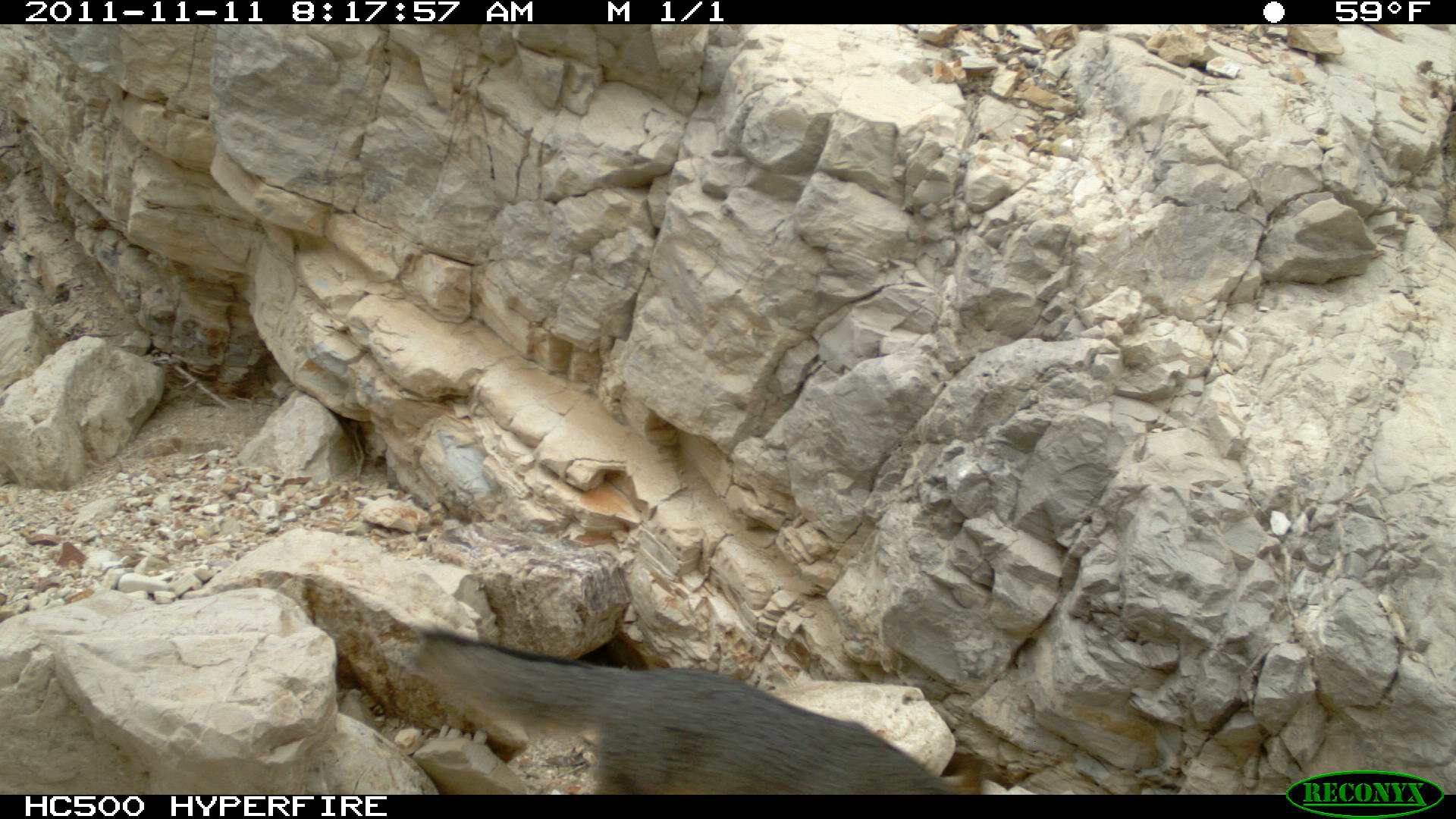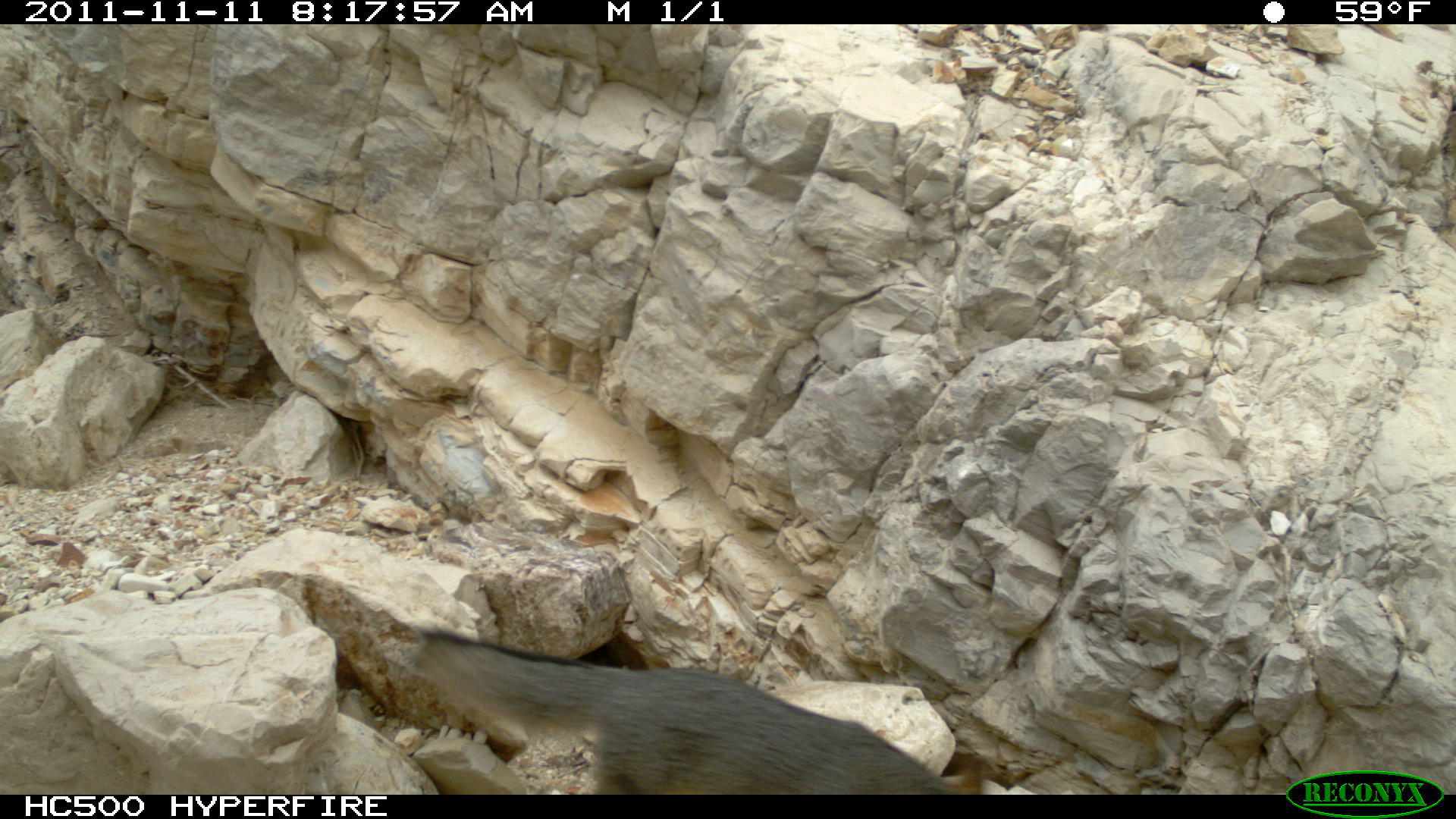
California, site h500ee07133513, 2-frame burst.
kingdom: Animalia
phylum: Chordata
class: Mammalia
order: Carnivora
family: Canidae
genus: Urocyon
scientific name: Urocyon littoralis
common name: island fox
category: fox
Fox (island fox) (Urocyon littoralis).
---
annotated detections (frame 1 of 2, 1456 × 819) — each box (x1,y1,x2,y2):
fox: (413,627,956,794)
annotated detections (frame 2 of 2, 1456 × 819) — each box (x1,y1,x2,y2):
fox: (415,631,984,794)